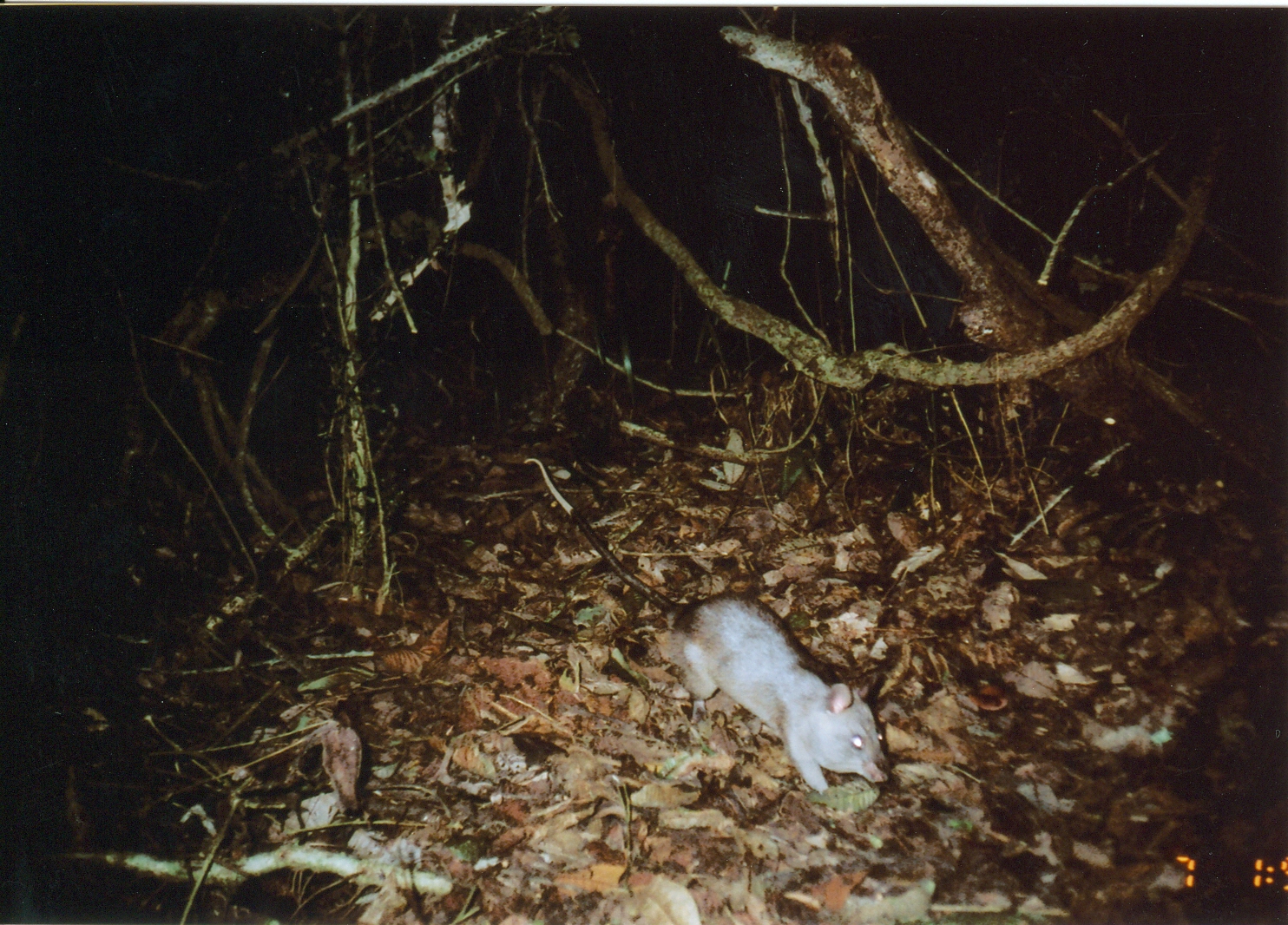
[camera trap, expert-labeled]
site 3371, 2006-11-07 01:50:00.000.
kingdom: Animalia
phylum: Chordata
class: Mammalia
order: Rodentia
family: Nesomyidae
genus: Cricetomys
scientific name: Cricetomys gambianus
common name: african giant pouched rat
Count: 1.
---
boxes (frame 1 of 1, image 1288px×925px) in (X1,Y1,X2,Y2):
cricetomys gambianus: (523,457,891,830)